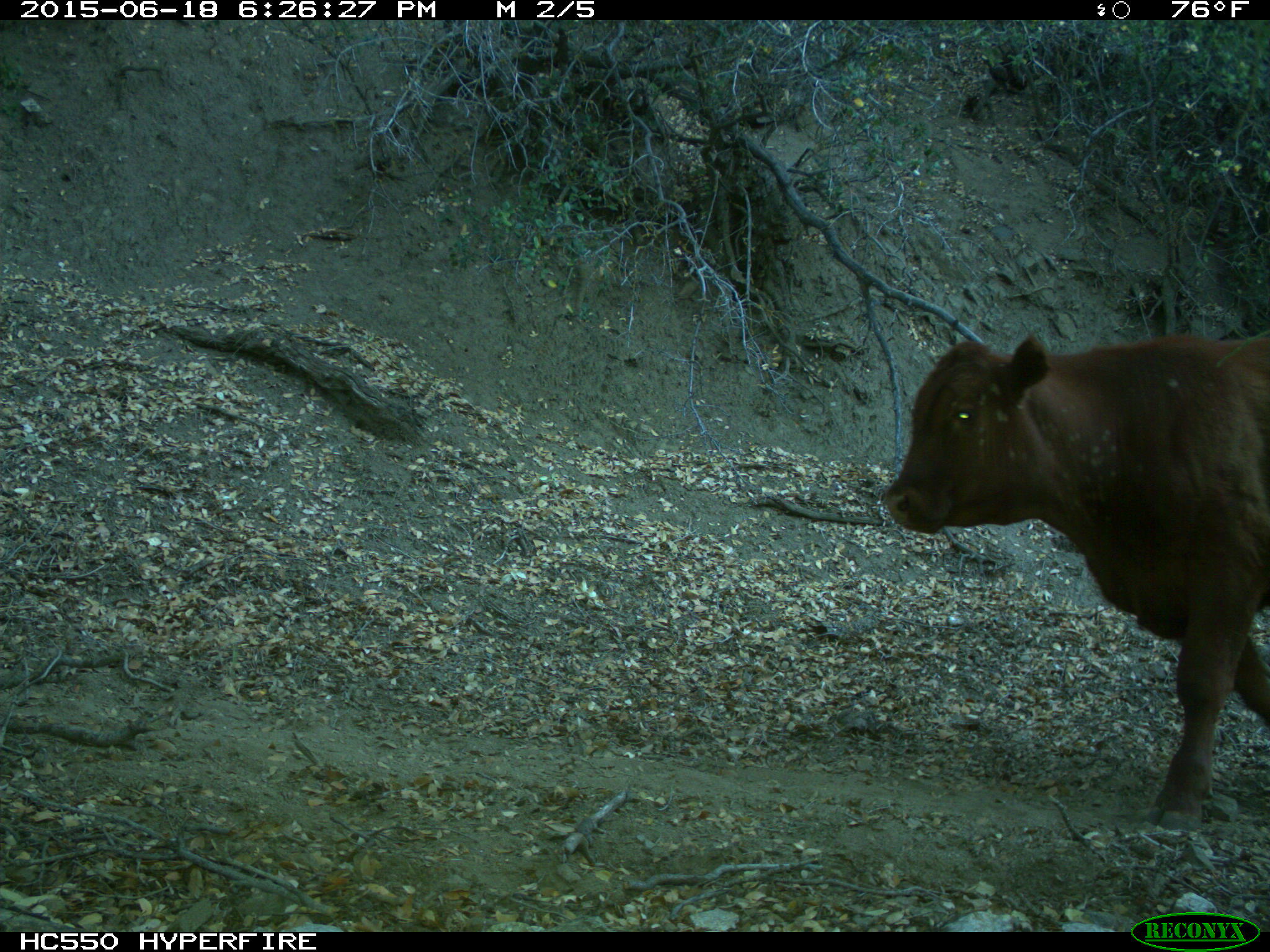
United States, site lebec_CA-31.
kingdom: Animalia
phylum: Chordata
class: Mammalia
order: Artiodactyla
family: Bovidae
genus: Bos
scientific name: Bos taurus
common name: domestic cow